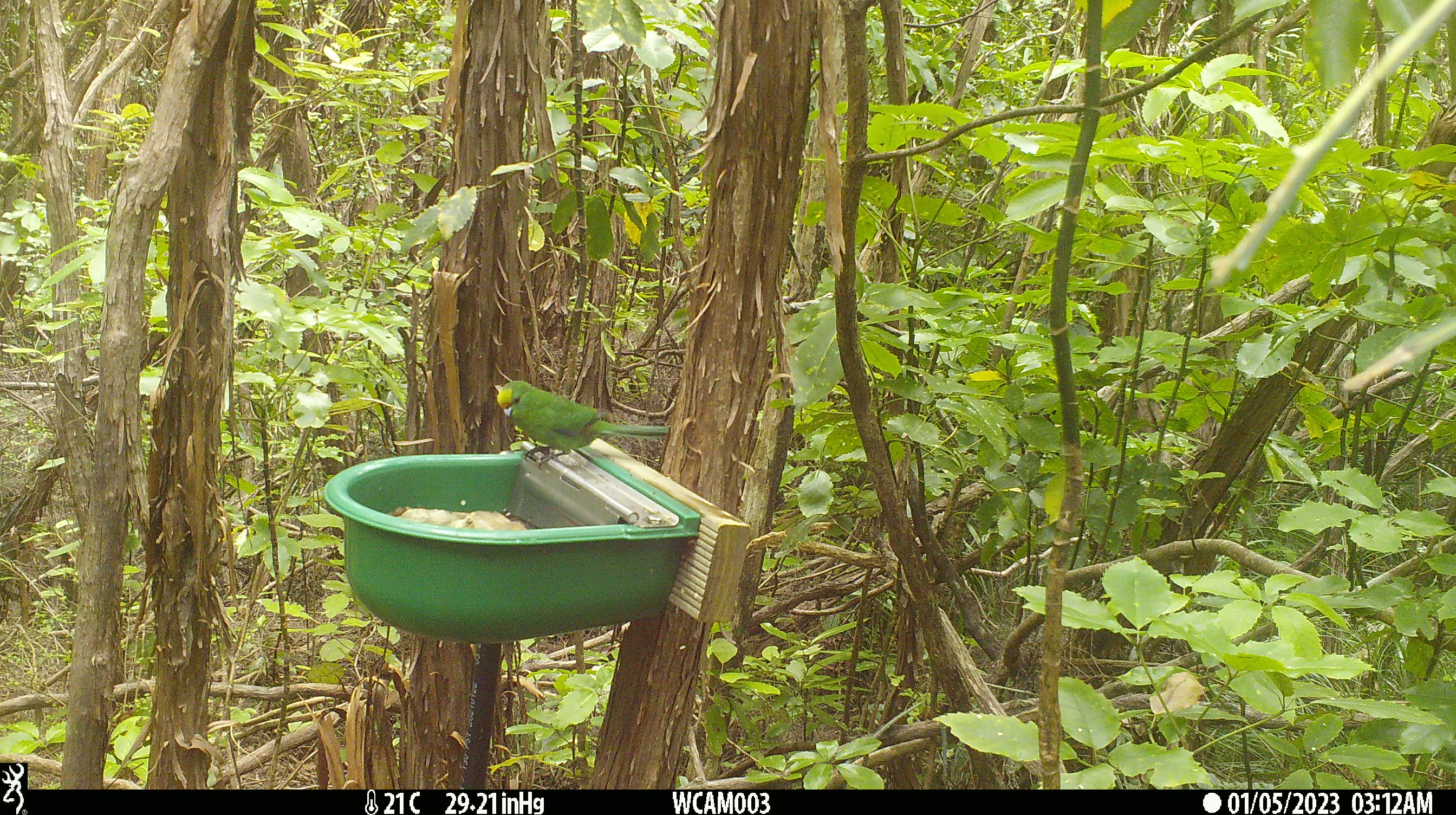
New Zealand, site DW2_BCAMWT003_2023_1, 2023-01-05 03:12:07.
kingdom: Animalia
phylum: Chordata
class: Aves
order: Psittaciformes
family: Psittaculidae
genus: Cyanoramphus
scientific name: Cyanoramphus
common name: parakeet